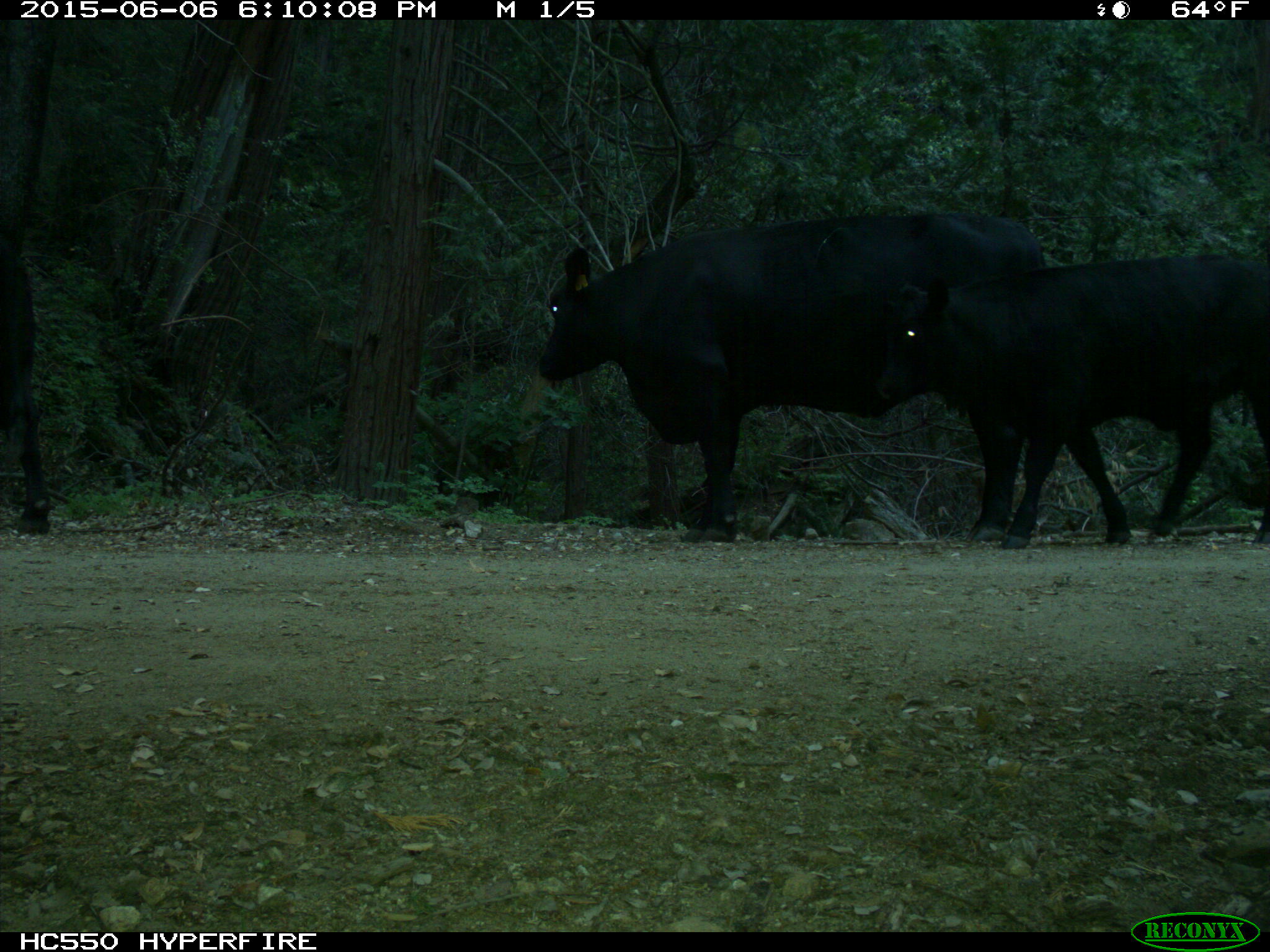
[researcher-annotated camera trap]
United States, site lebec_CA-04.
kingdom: Animalia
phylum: Chordata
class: Mammalia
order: Artiodactyla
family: Bovidae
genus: Bos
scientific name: Bos taurus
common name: domestic cow